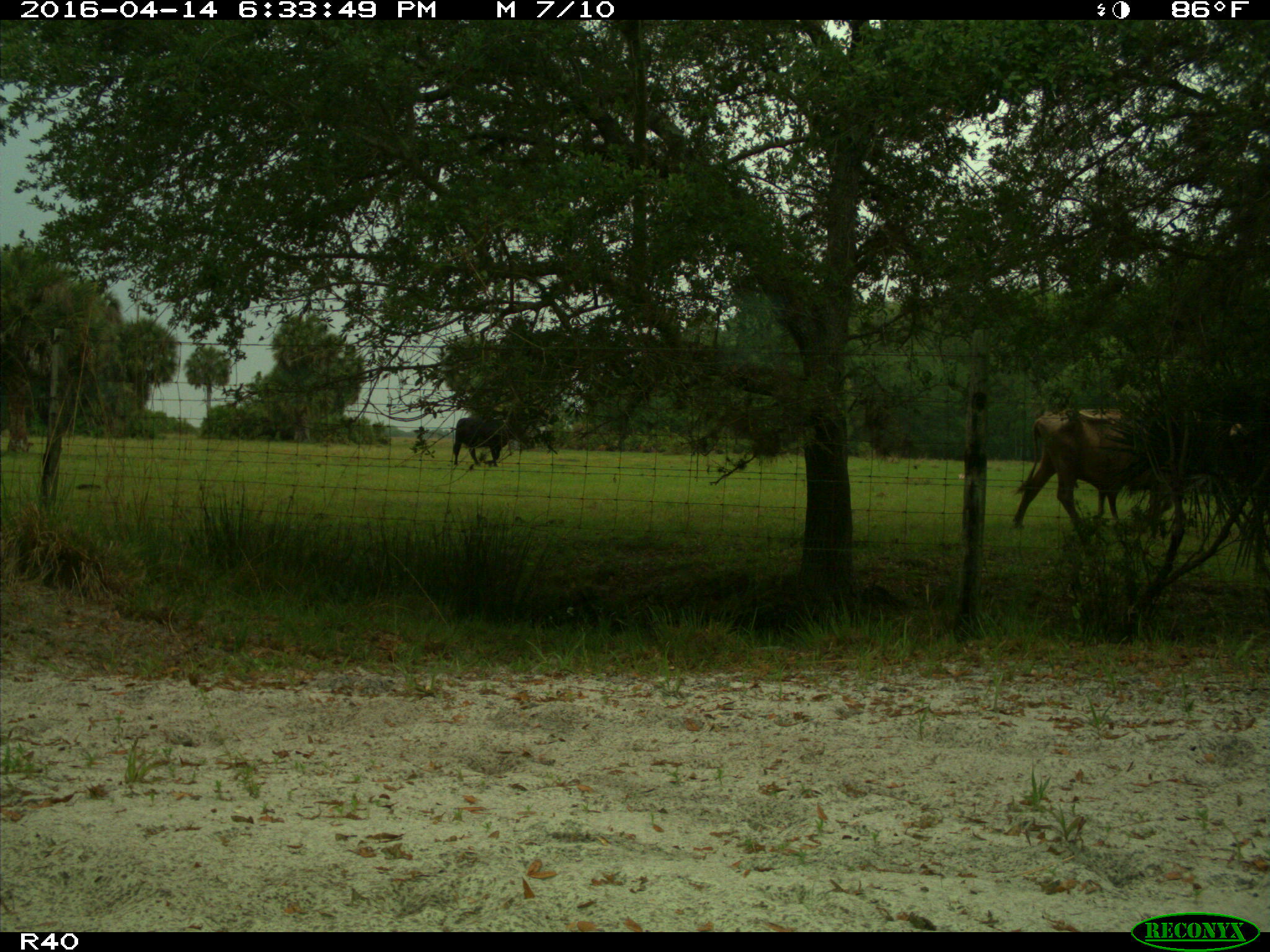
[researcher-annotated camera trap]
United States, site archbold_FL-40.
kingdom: Animalia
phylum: Chordata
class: Mammalia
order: Artiodactyla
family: Bovidae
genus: Bos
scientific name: Bos taurus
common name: domestic cow